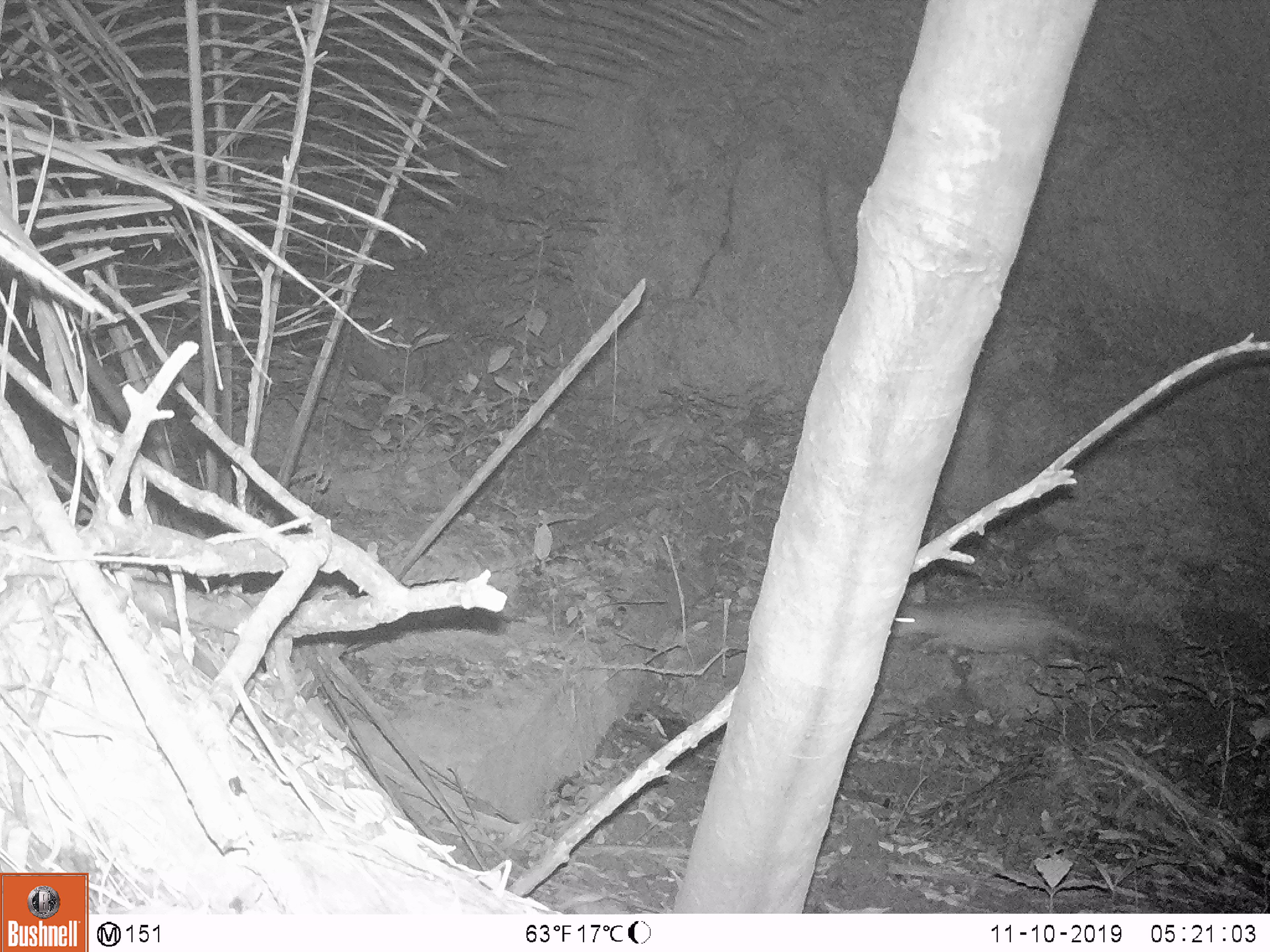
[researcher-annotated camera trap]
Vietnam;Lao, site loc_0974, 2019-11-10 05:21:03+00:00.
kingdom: Animalia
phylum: Chordata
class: Mammalia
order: Rodentia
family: Hystricidae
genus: Atherurus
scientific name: Atherurus macrourus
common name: asiatic brush-tailed porcupine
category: asiatic brush tailed porcupine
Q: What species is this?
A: Asiatic brush tailed porcupine (asiatic brush-tailed porcupine) (Atherurus macrourus).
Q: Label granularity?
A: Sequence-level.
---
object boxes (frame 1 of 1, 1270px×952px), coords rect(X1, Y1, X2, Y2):
asiatic brush tailed porcupine: rect(889, 593, 1118, 689)